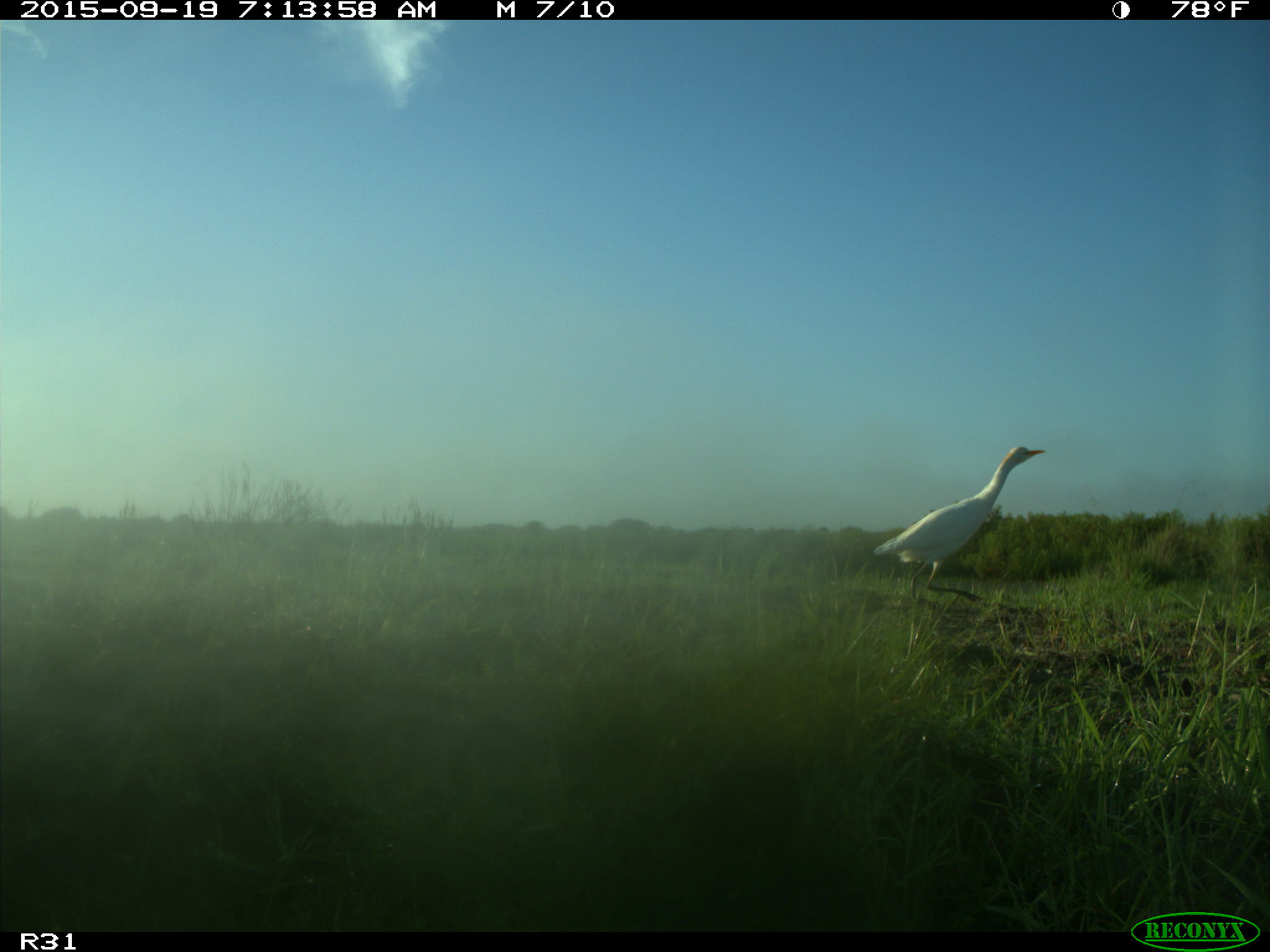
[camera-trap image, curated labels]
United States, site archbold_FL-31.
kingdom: Animalia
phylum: Chordata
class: Aves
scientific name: Aves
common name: birds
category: unidentified bird